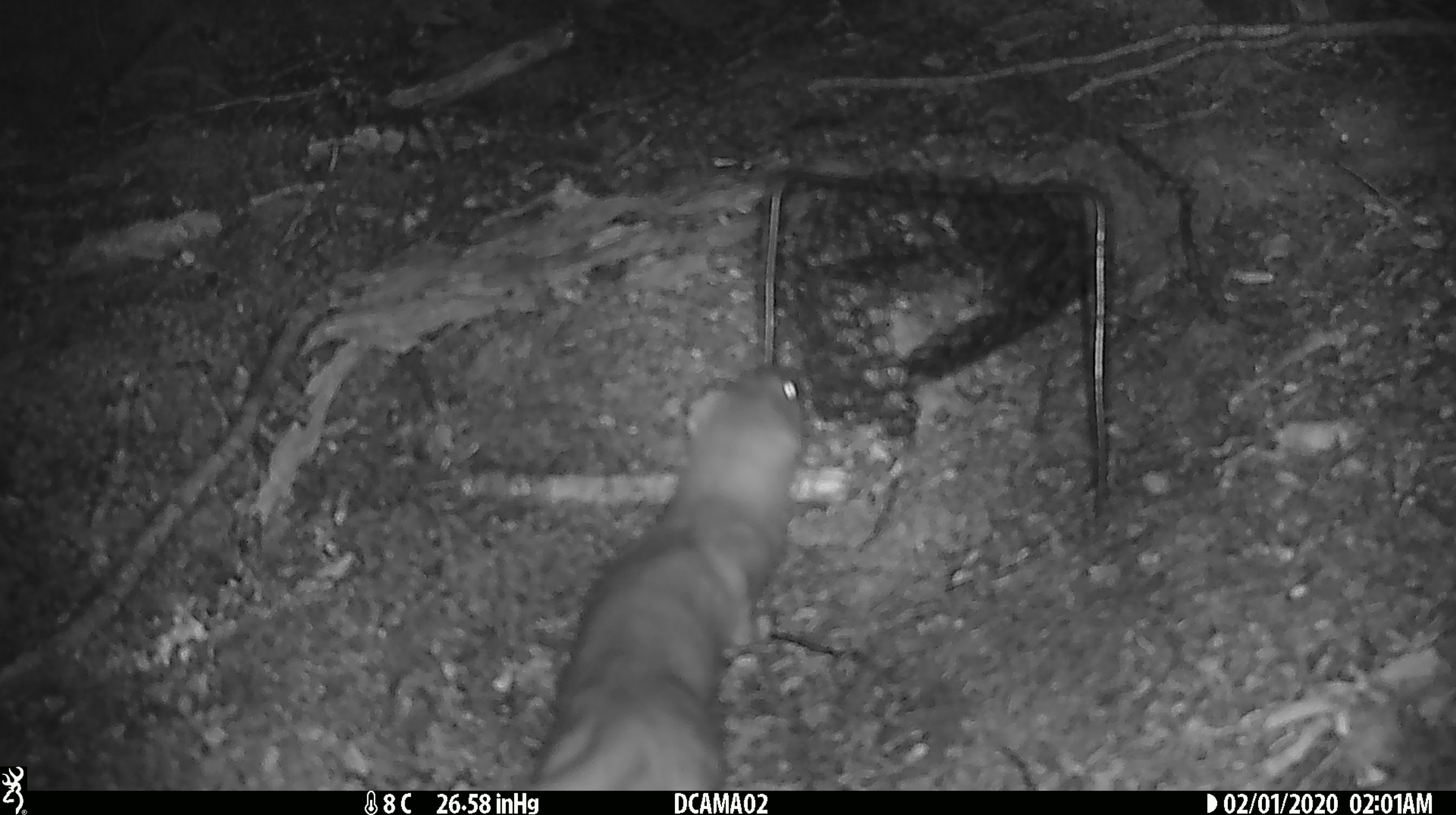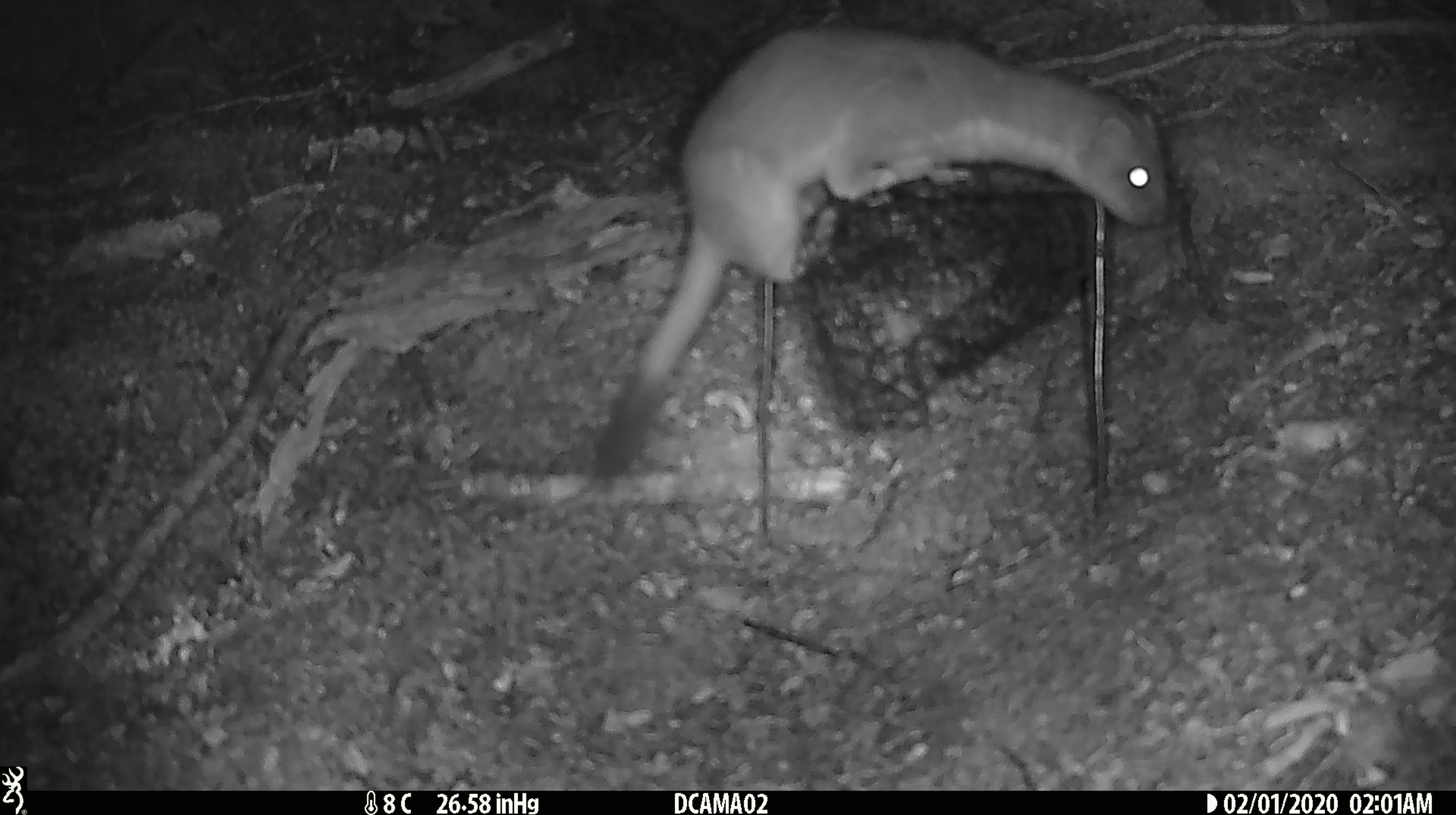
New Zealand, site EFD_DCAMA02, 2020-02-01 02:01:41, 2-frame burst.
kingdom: Animalia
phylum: Chordata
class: Mammalia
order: Carnivora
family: Mustelidae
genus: Mustela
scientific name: Mustela erminea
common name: stoat